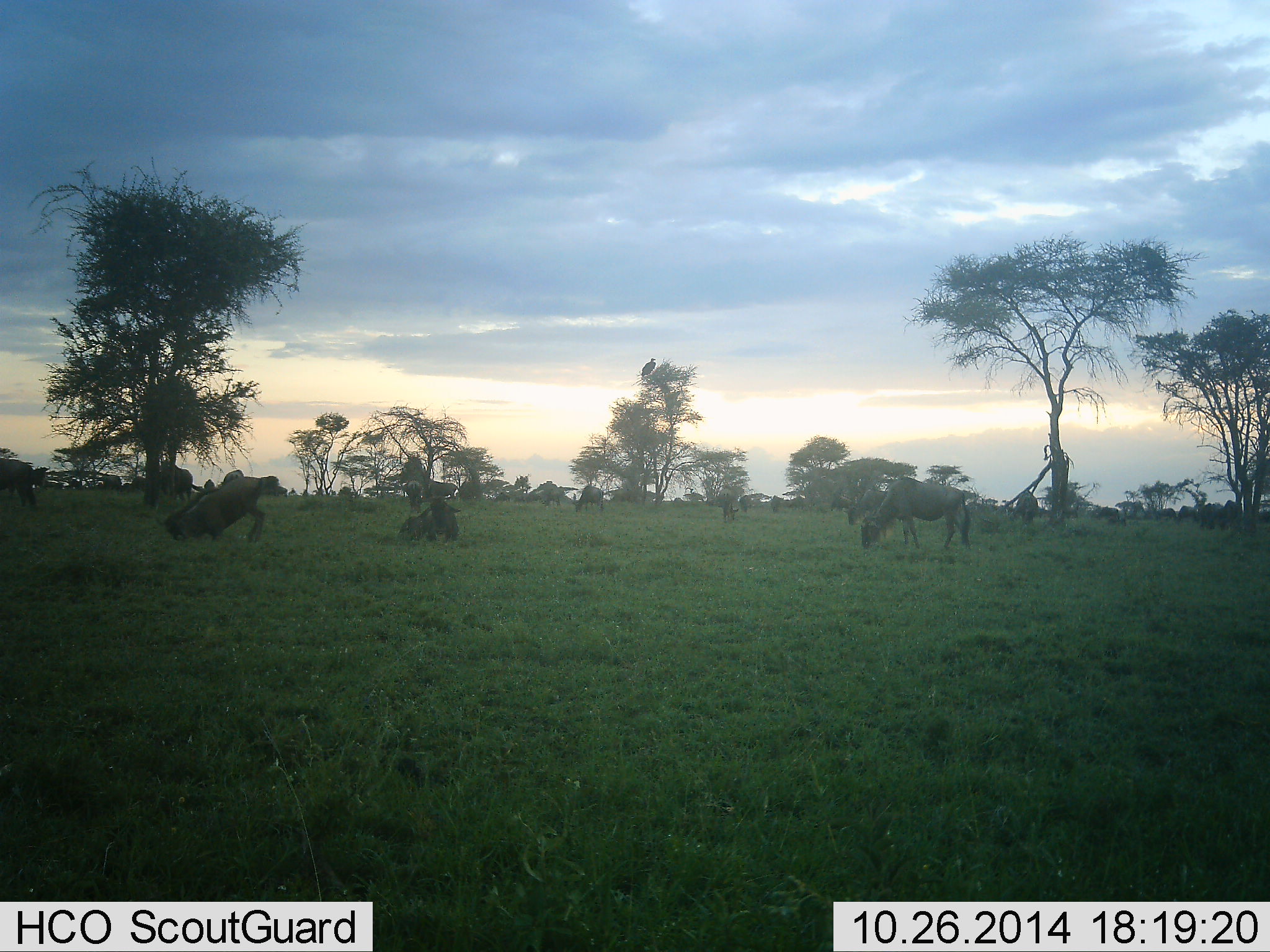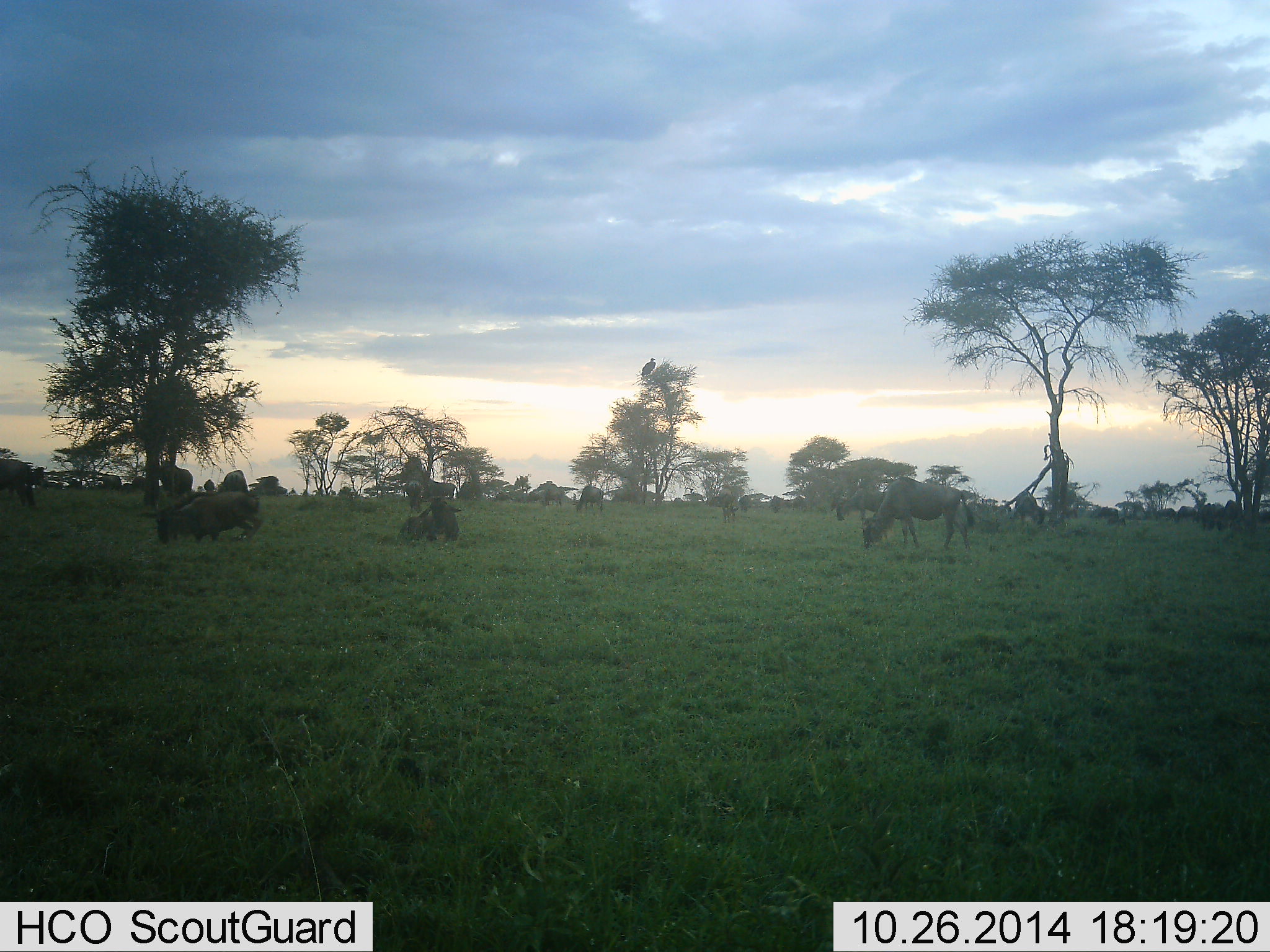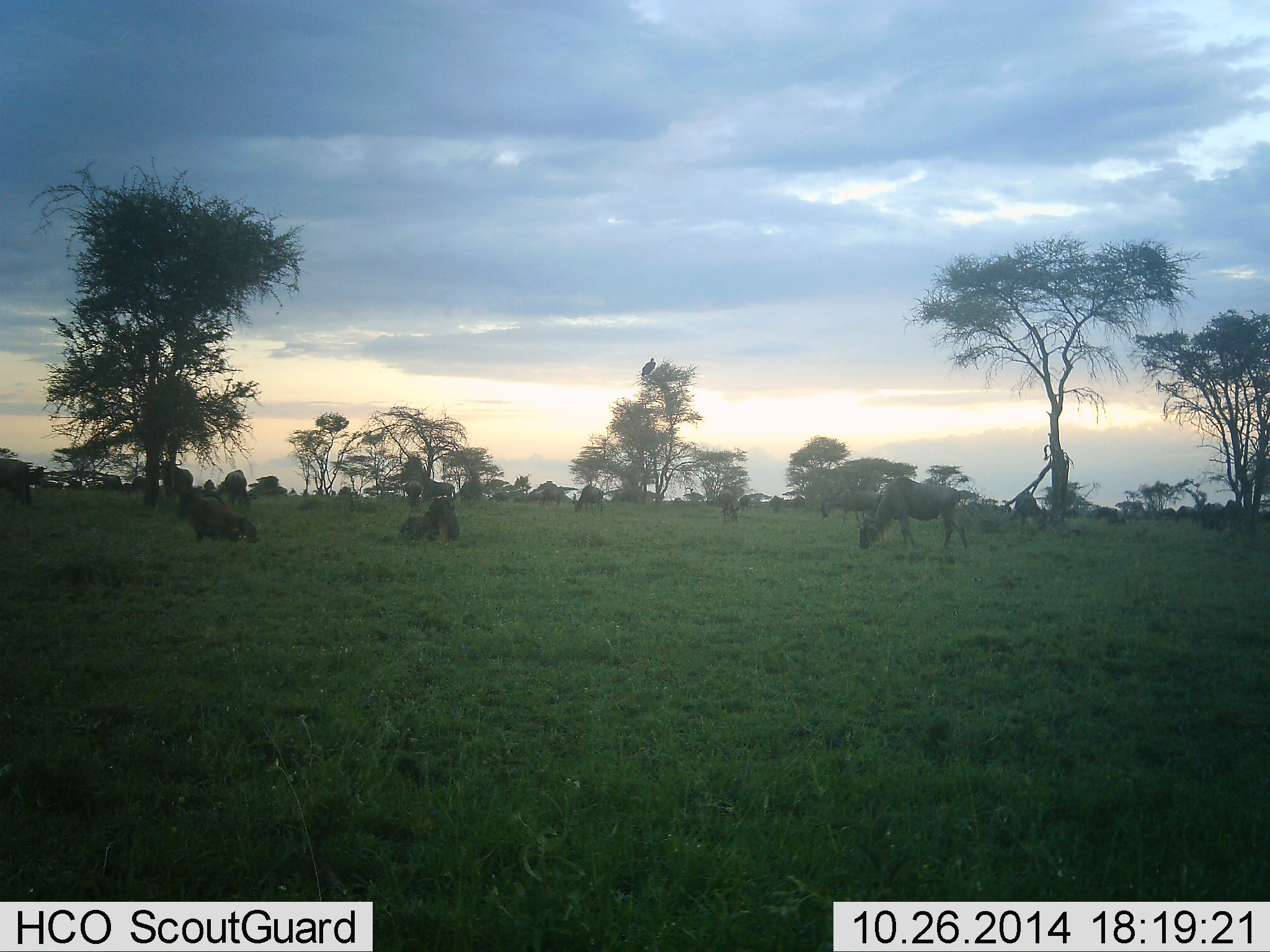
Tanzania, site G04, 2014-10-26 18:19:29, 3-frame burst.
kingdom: Animalia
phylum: Chordata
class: Mammalia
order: Artiodactyla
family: Bovidae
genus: Connochaetes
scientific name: Connochaetes taurinus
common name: blue wildebeest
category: wildebeest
Wildebeest (blue wildebeest) (Connochaetes taurinus), count 9. Behavior (volunteer vote fractions): standing 55%, resting 64%, moving 45%, interacting 9%. Young present (vote fraction): 0%. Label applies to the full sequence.